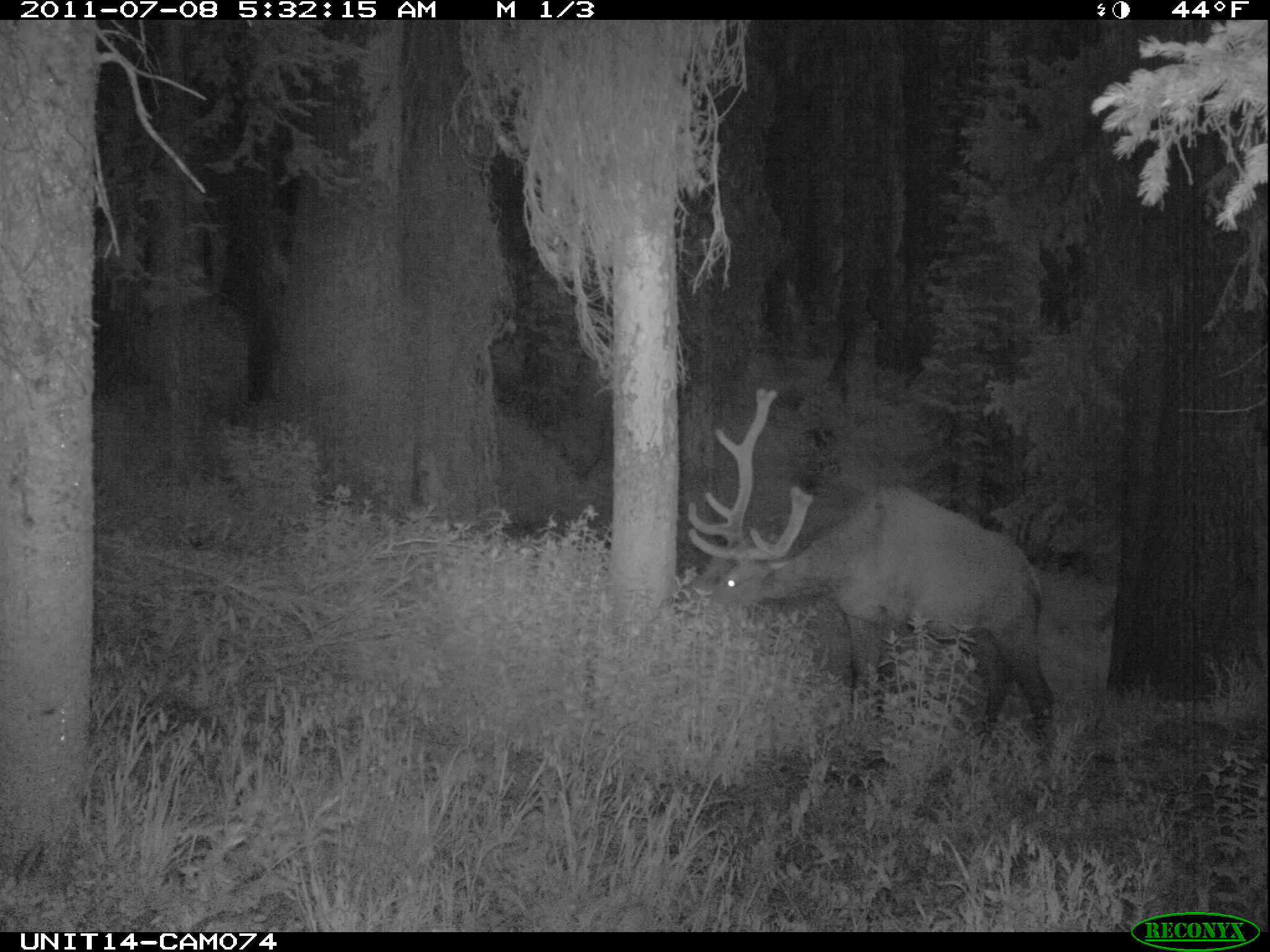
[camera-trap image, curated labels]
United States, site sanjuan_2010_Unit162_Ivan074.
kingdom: Animalia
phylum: Chordata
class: Mammalia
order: Artiodactyla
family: Cervidae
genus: Cervus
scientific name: Cervus elaphus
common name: red deer